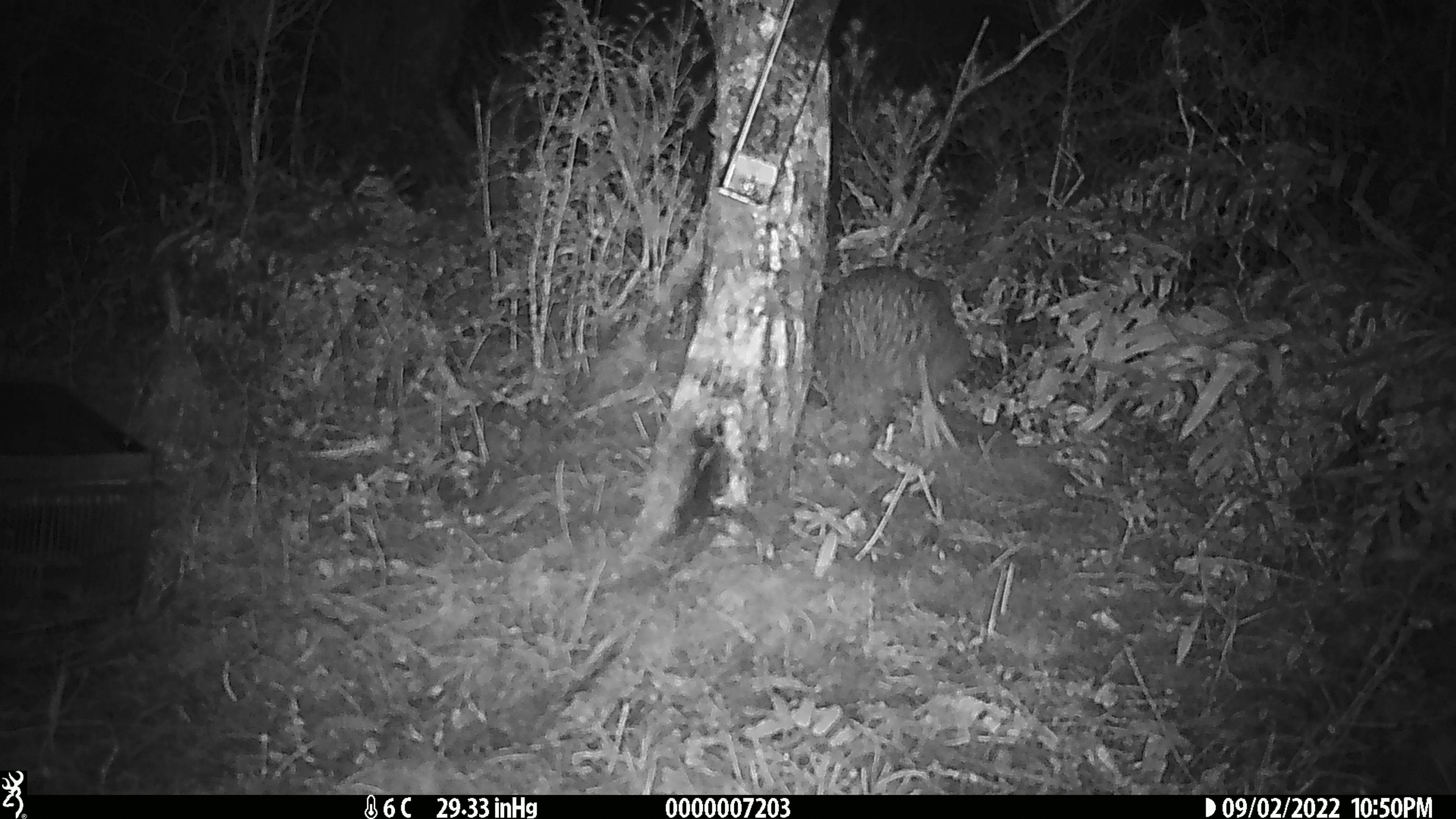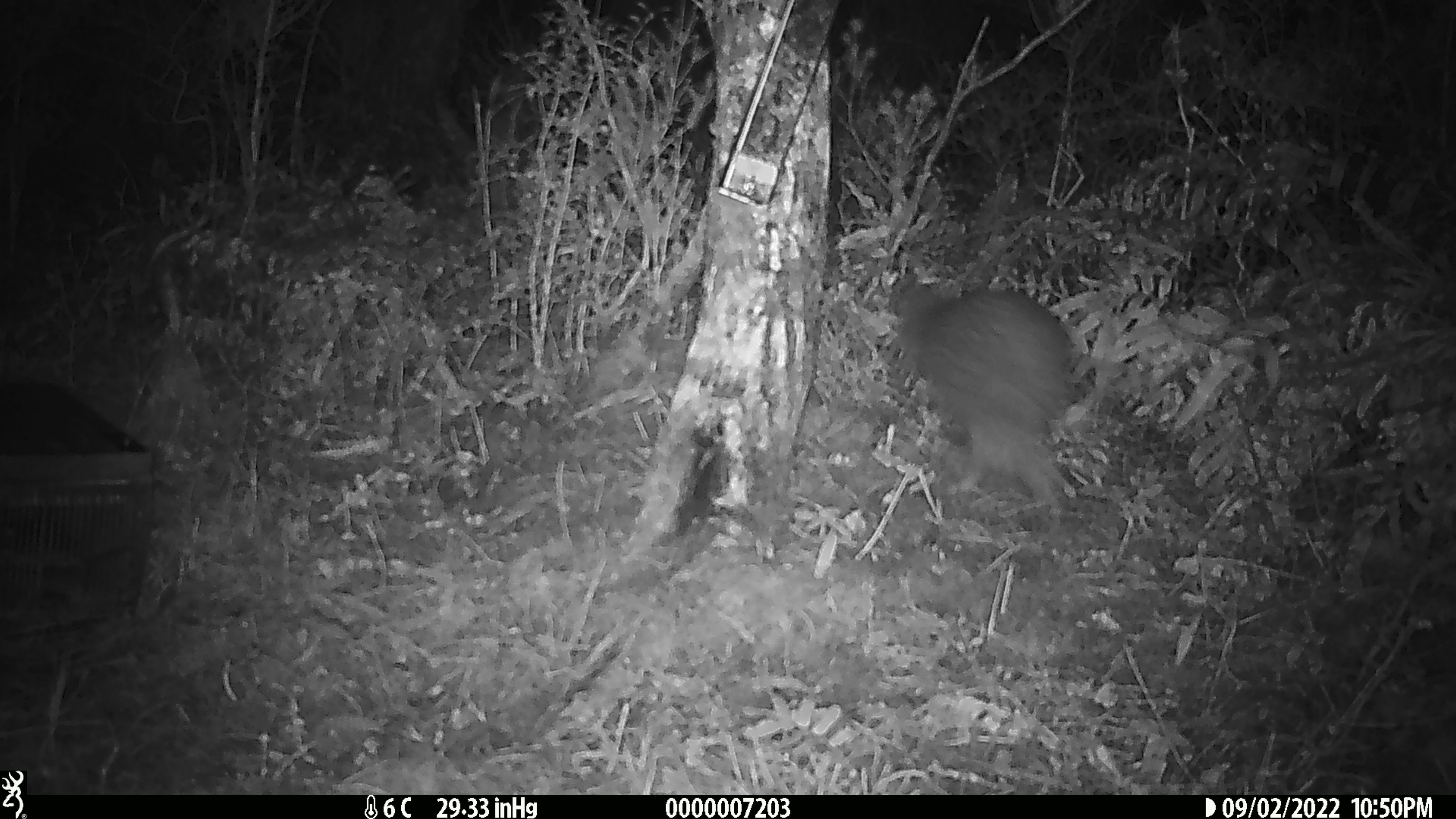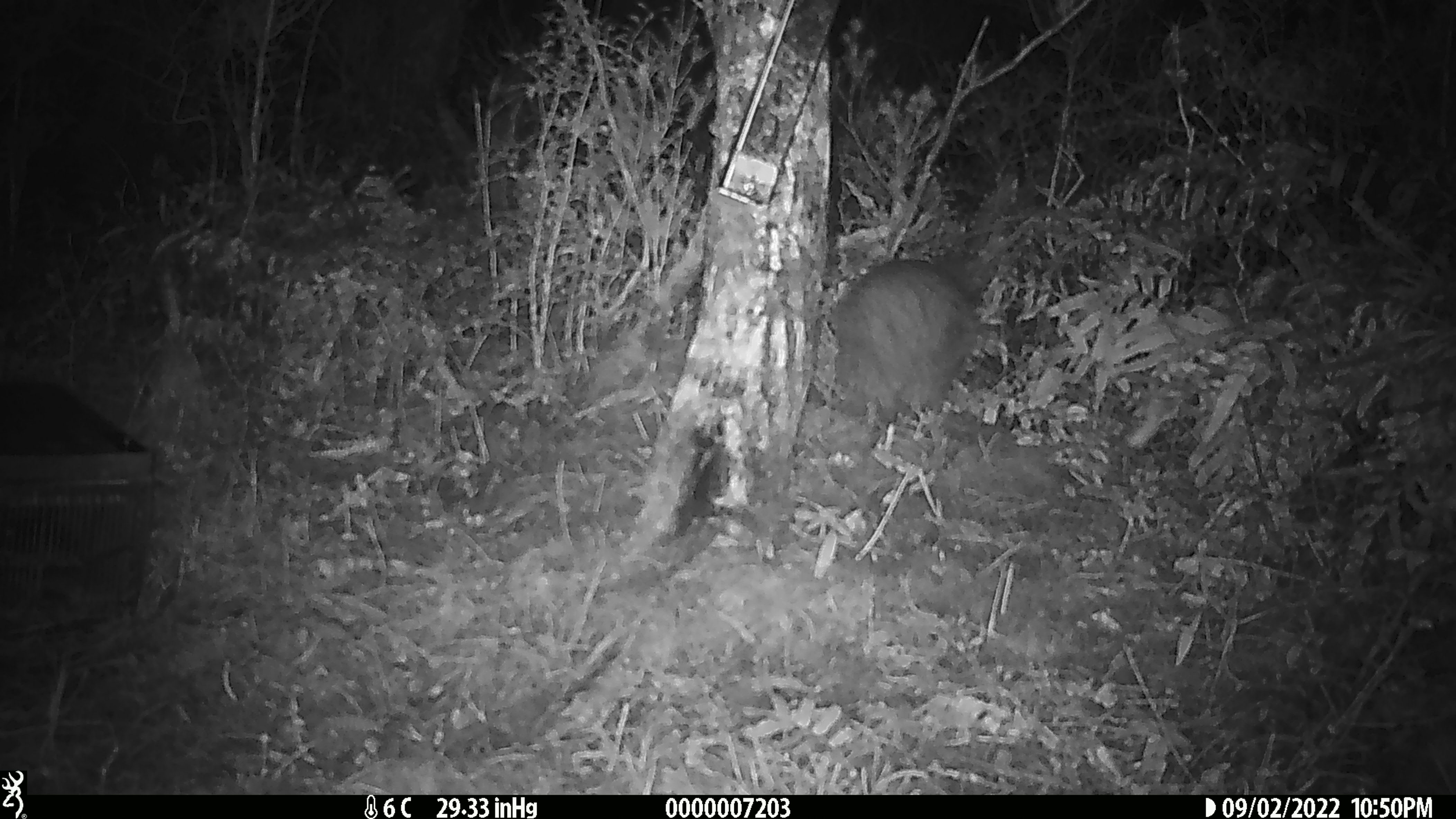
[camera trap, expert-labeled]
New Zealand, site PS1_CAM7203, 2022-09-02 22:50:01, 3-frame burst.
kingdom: Animalia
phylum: Chordata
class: Aves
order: Apterygiformes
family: Apterygidae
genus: Apteryx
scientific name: Apteryx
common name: kiwi